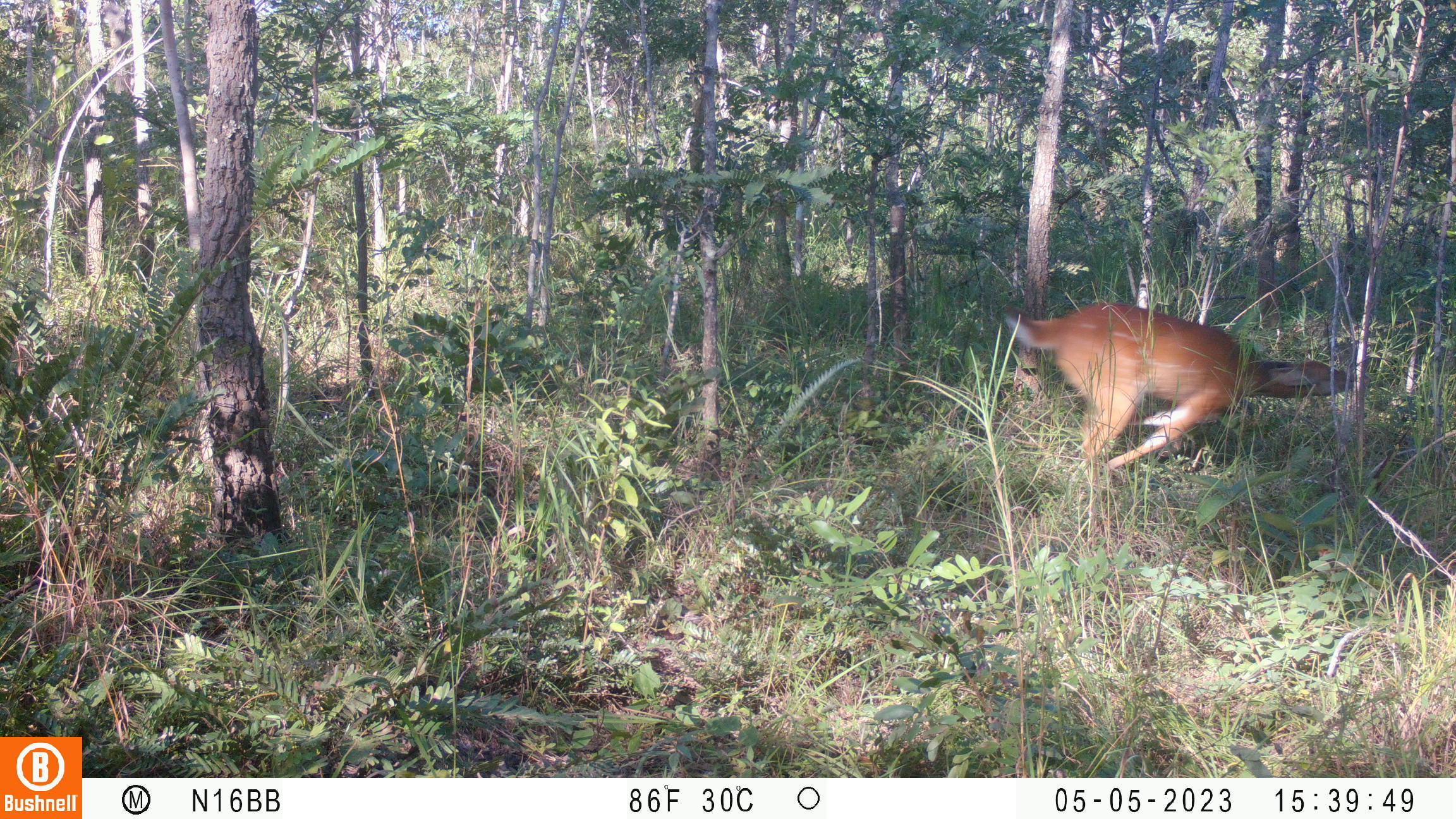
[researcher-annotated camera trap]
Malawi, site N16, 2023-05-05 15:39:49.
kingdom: Animalia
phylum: Chordata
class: Mammalia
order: Artiodactyla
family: Bovidae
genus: Tragelaphus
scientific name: Tragelaphus sylvaticus sylvaticus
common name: cape bushbuck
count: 1